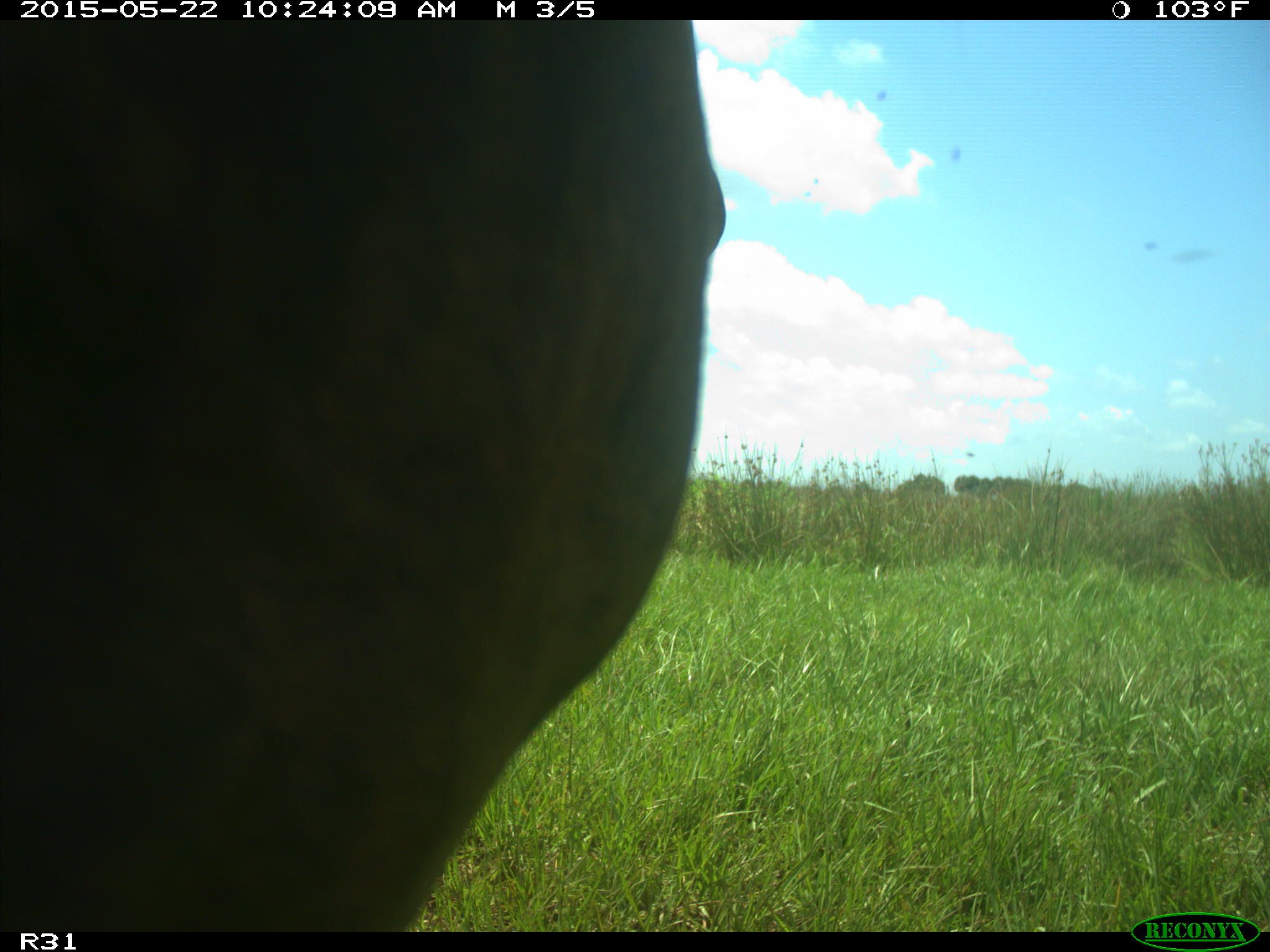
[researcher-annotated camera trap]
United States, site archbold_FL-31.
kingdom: Animalia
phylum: Chordata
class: Mammalia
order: Artiodactyla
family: Bovidae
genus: Bos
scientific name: Bos taurus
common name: domestic cow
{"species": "Bos taurus (domestic cow)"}